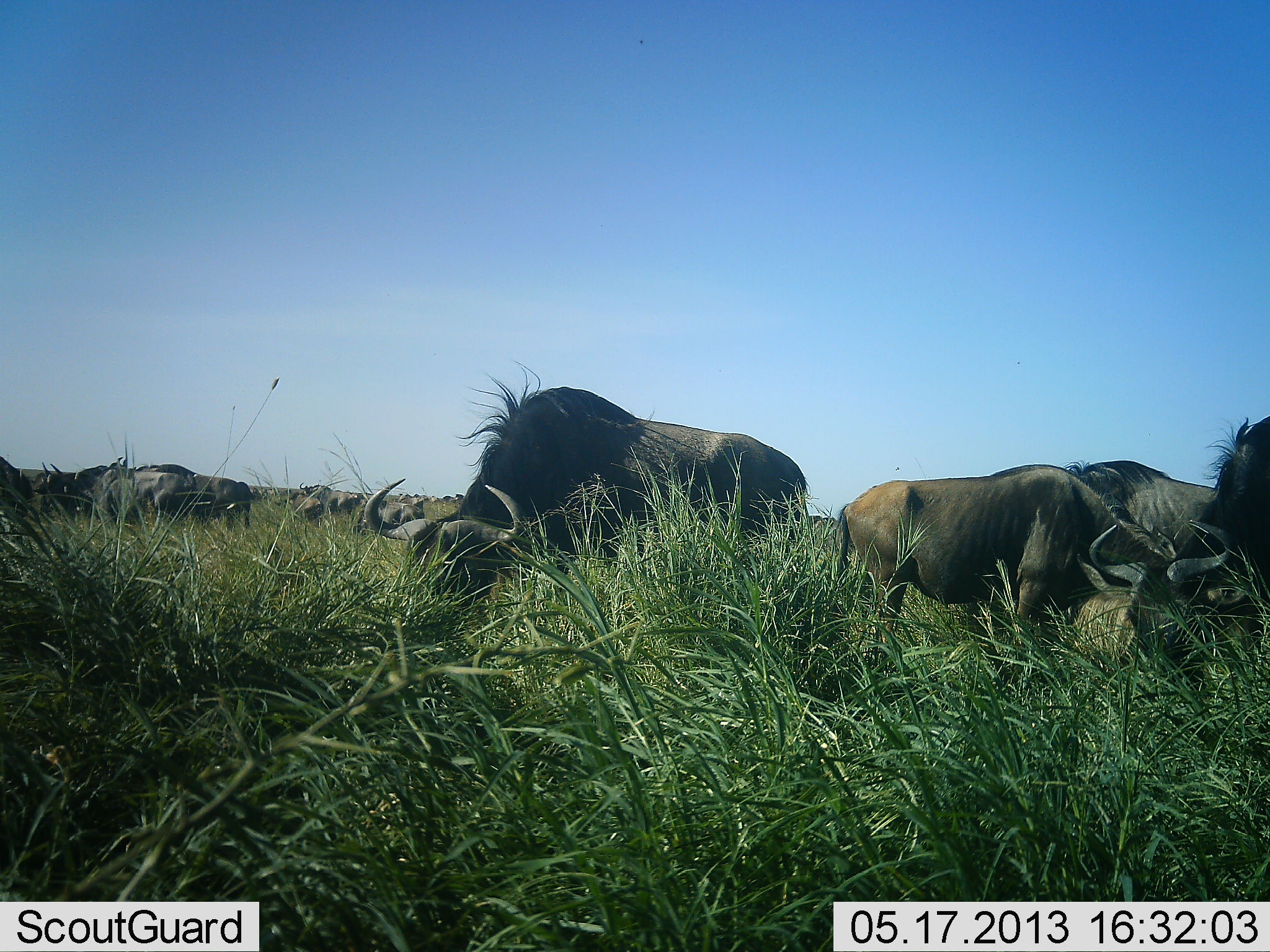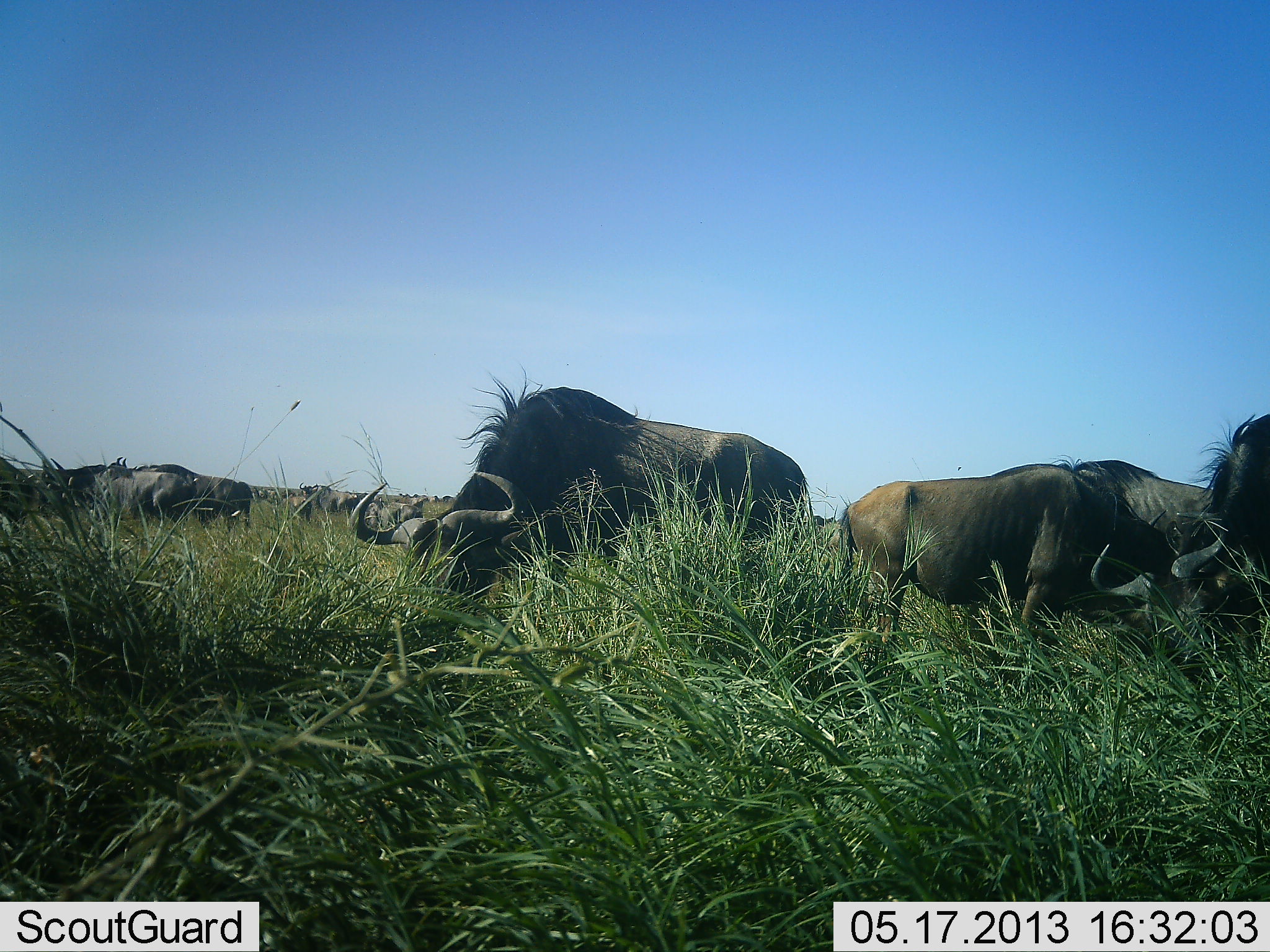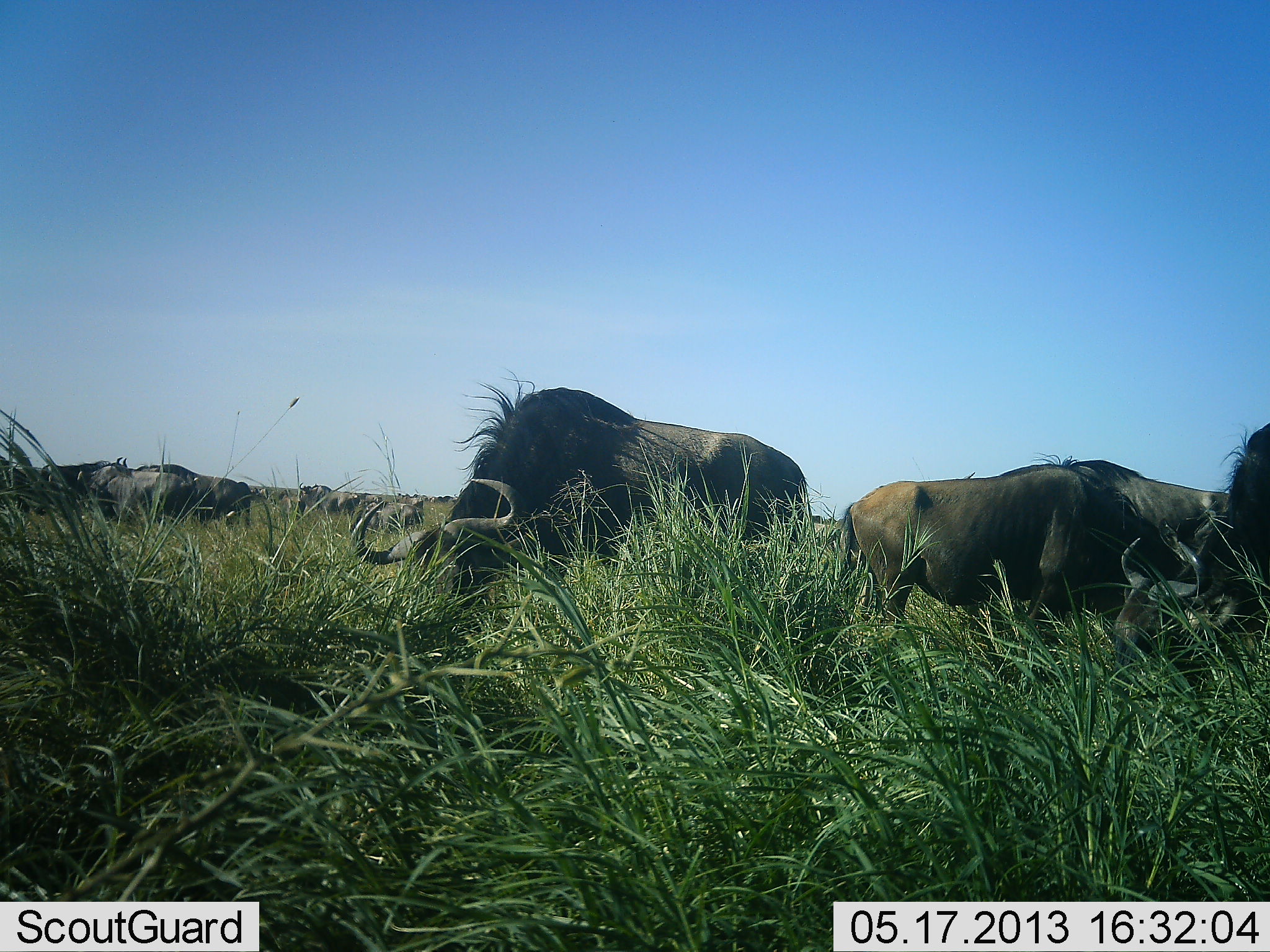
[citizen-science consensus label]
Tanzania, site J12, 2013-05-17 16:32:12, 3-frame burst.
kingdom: Animalia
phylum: Chordata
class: Mammalia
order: Artiodactyla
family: Bovidae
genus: Connochaetes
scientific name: Connochaetes taurinus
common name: blue wildebeest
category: wildebeest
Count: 11-50.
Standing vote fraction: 52%.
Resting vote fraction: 6%.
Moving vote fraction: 13%.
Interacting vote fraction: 3%.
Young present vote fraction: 0%.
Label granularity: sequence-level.